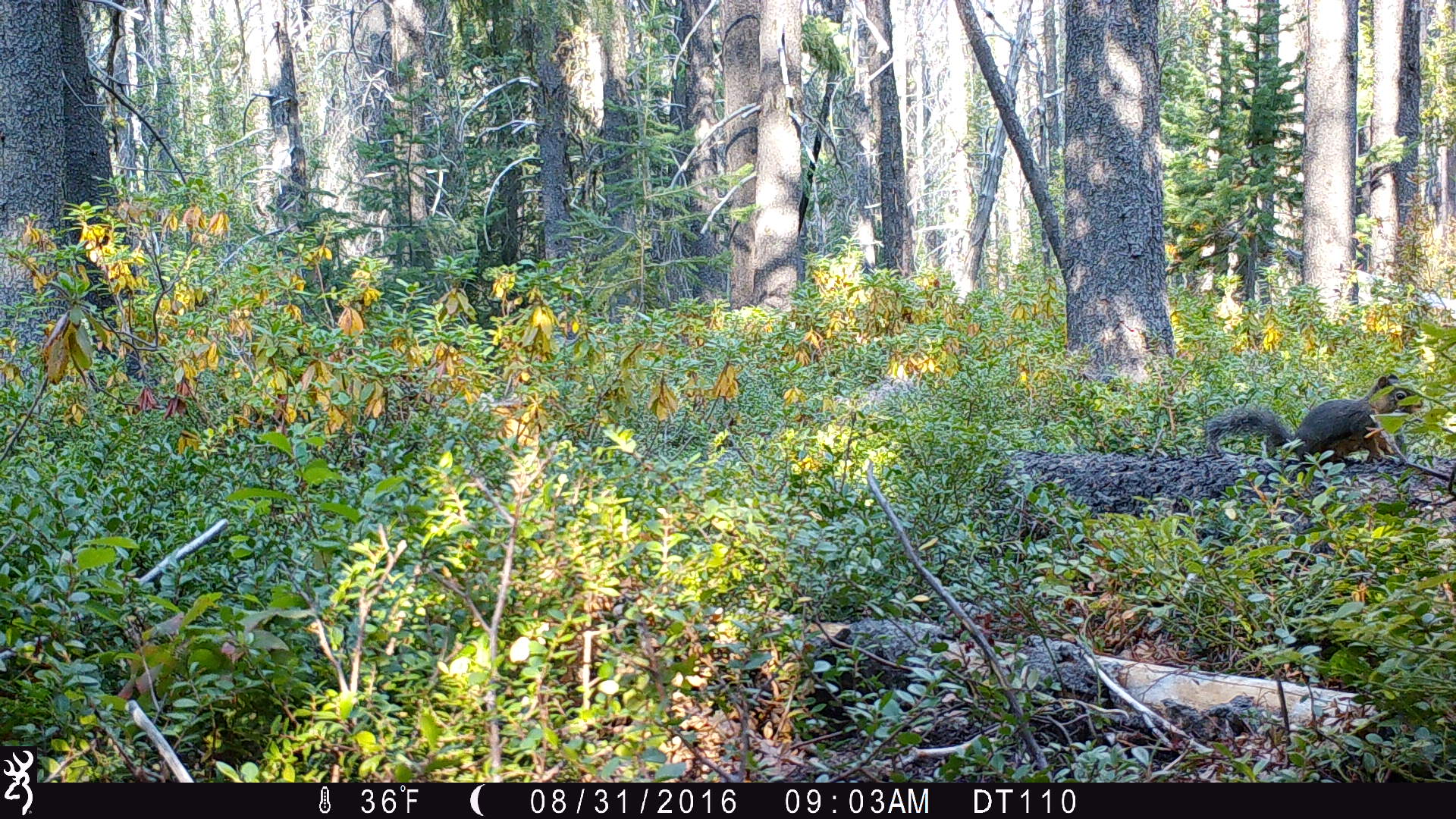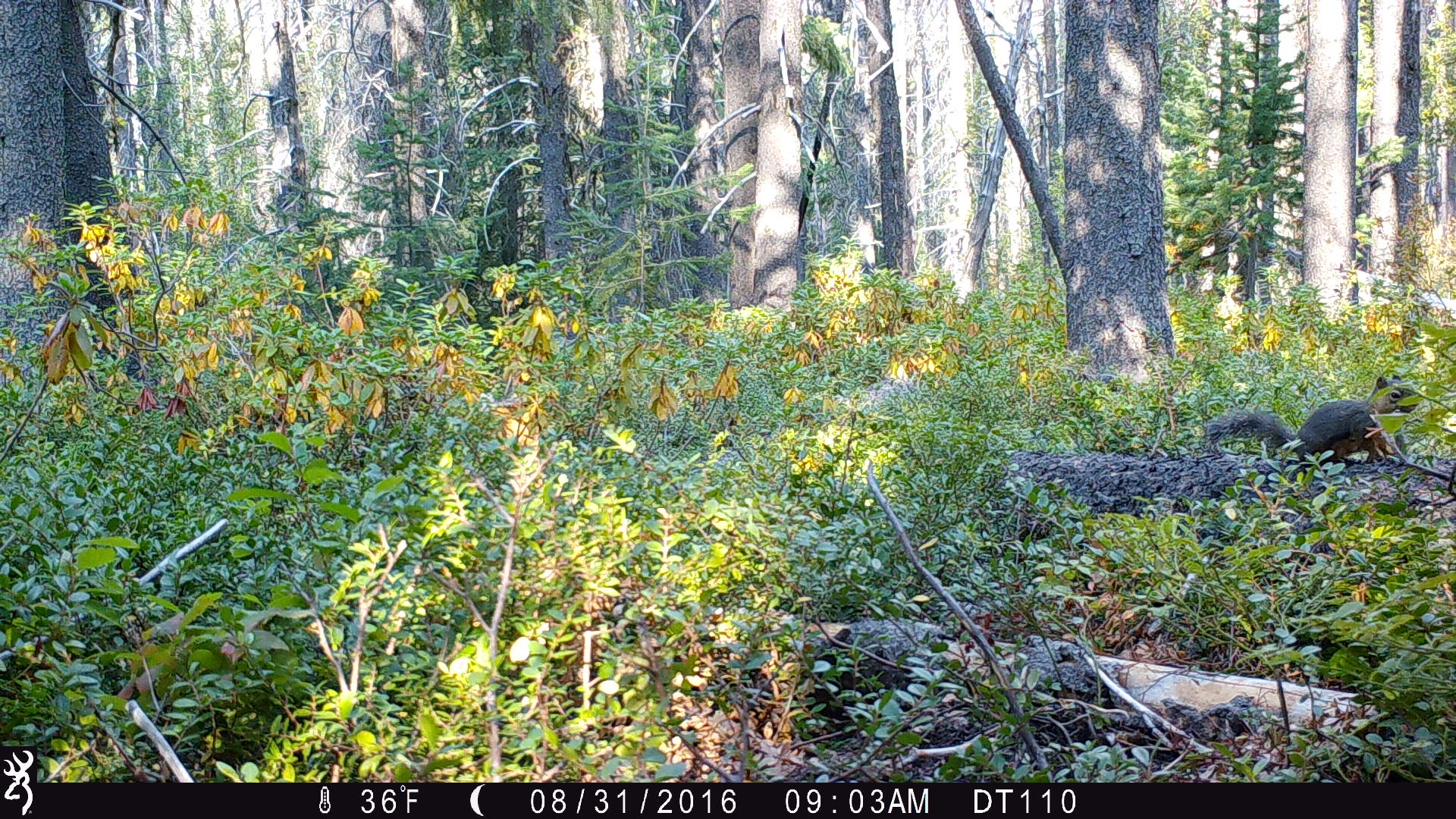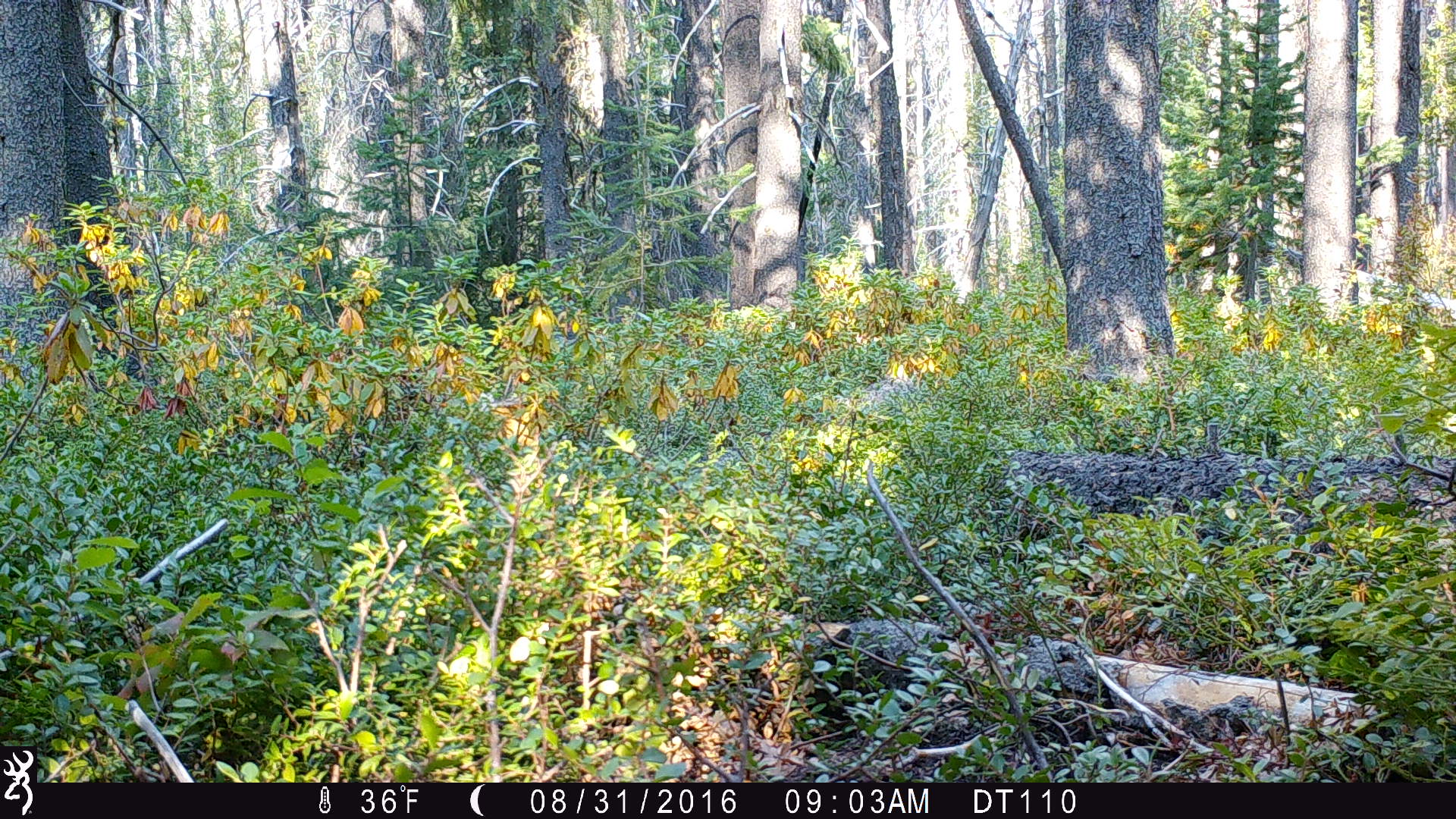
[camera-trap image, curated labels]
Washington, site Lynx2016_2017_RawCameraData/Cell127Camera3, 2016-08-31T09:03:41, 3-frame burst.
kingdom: Animalia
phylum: Chordata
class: Mammalia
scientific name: Mammalia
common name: small mammal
Small mammal (Mammalia). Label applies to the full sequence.